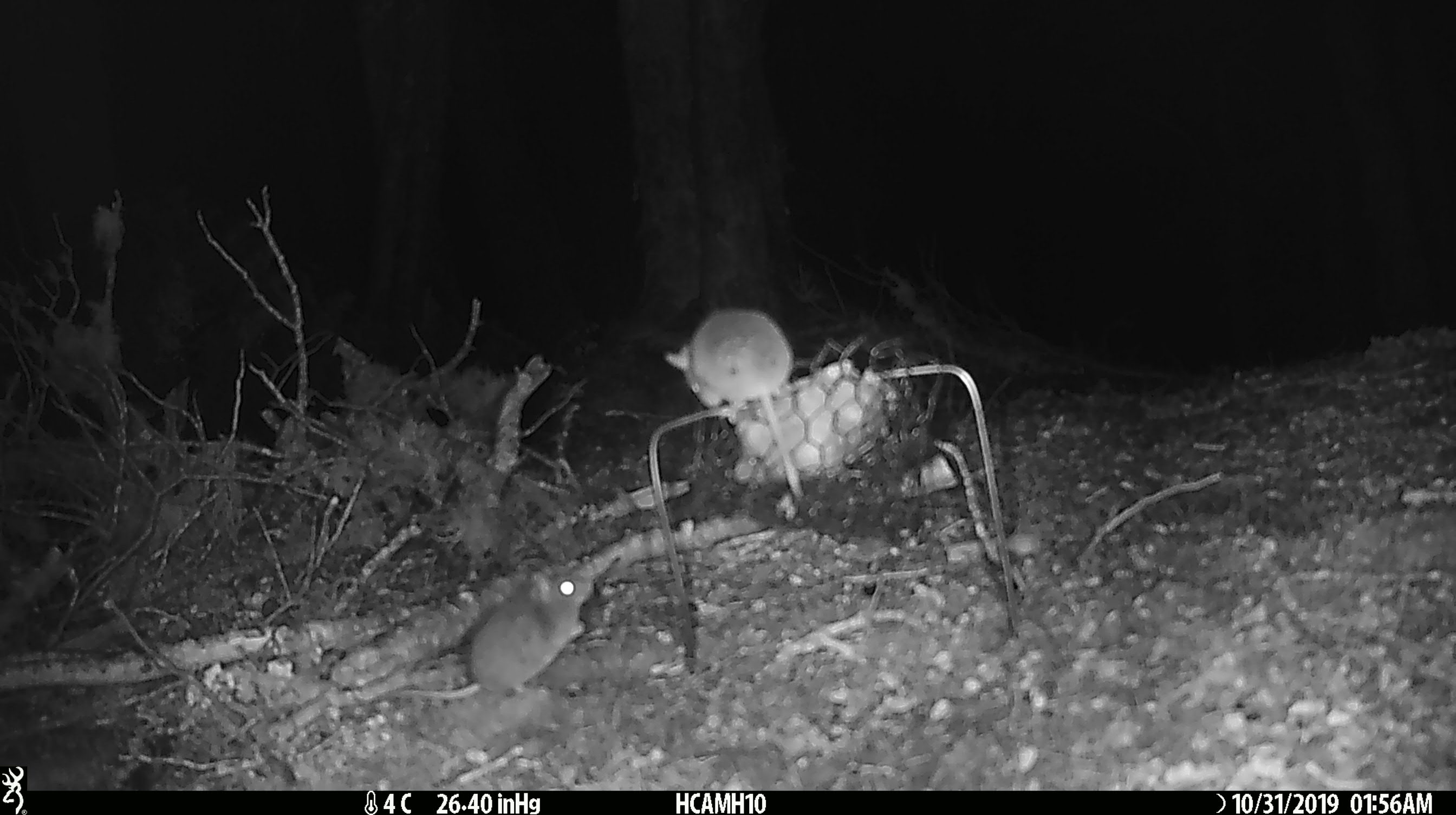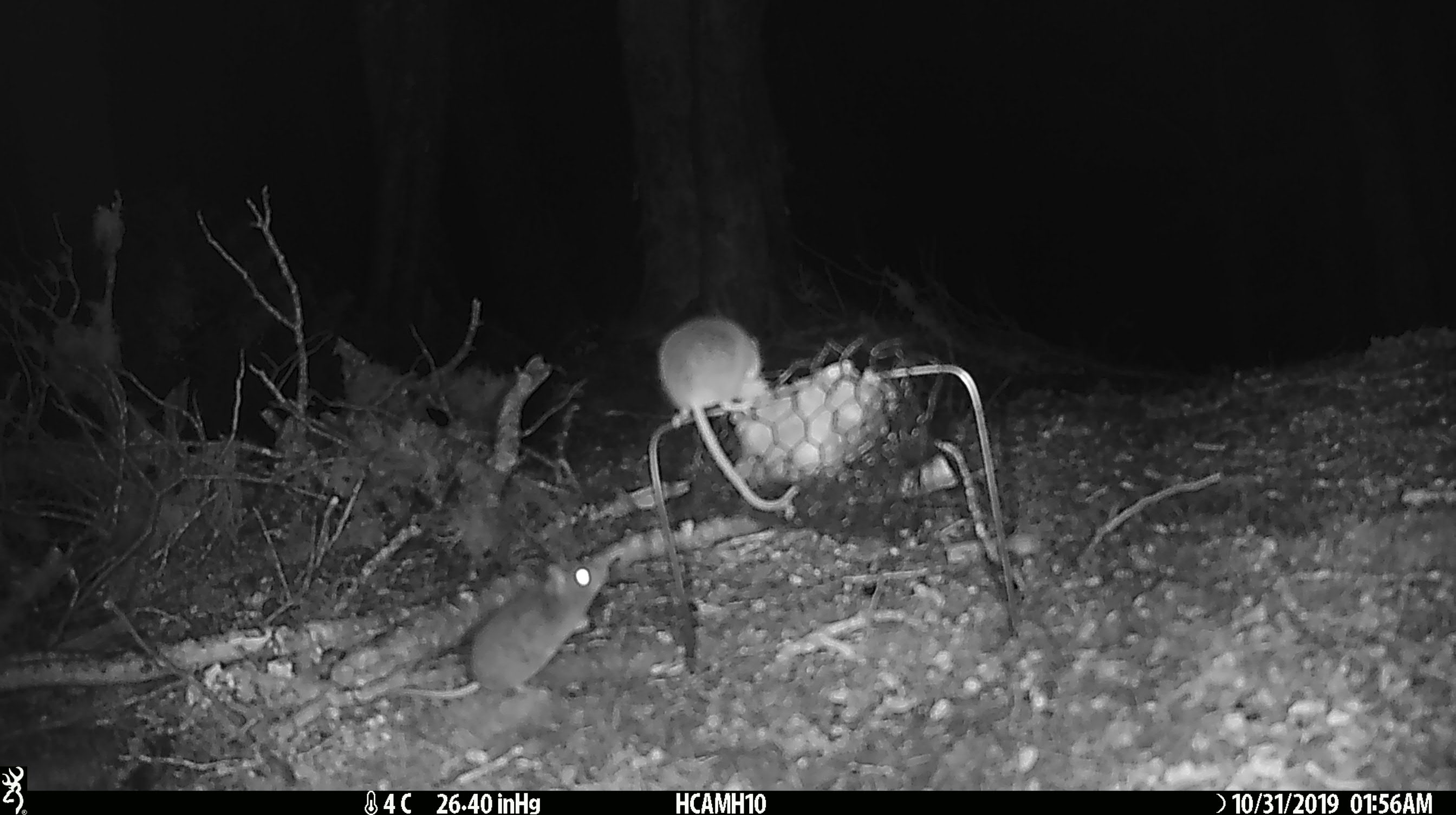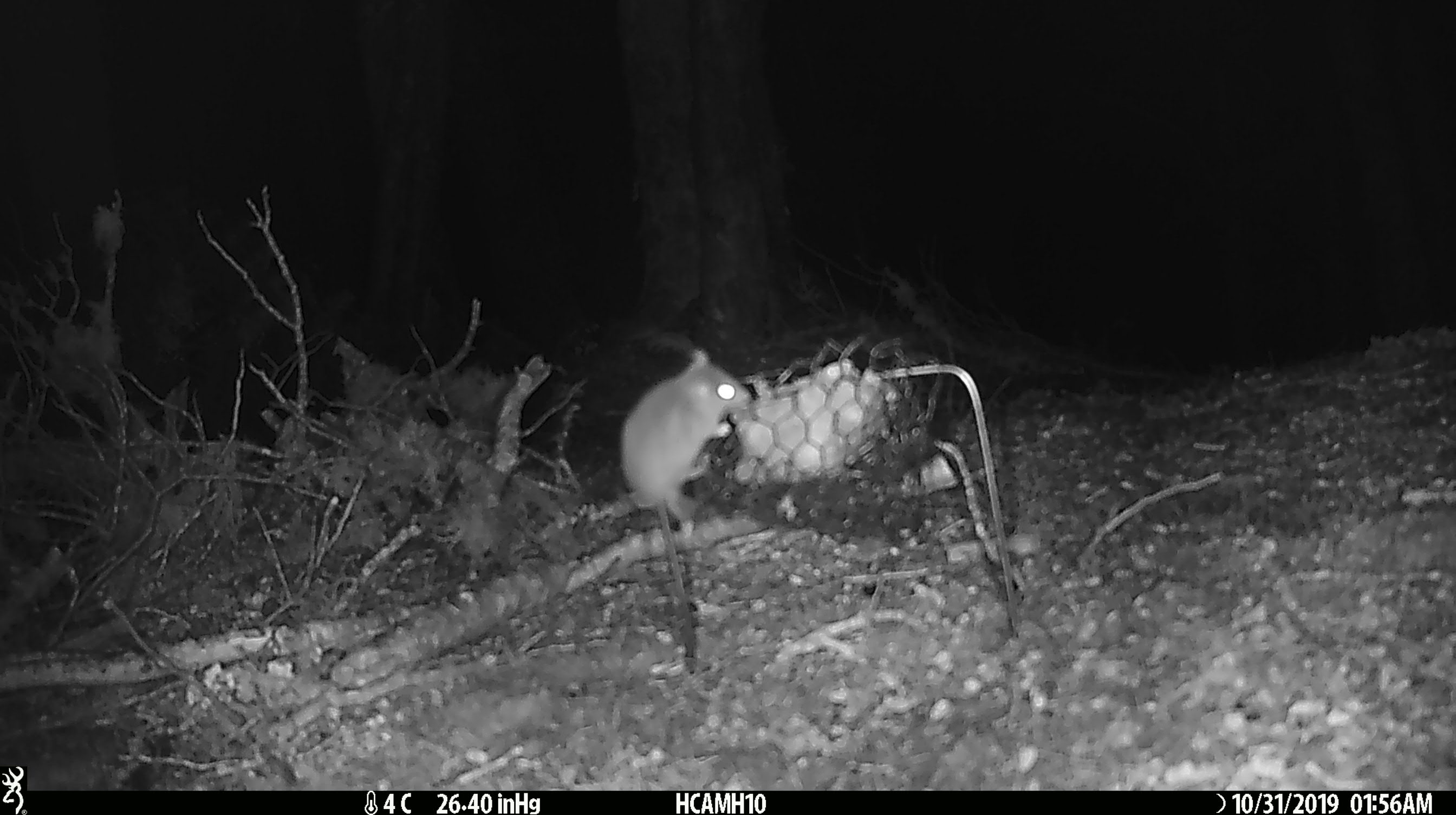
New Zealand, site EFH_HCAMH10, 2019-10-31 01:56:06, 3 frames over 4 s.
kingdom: Animalia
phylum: Chordata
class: Mammalia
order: Rodentia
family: Muridae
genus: Mus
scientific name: Mus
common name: mouse